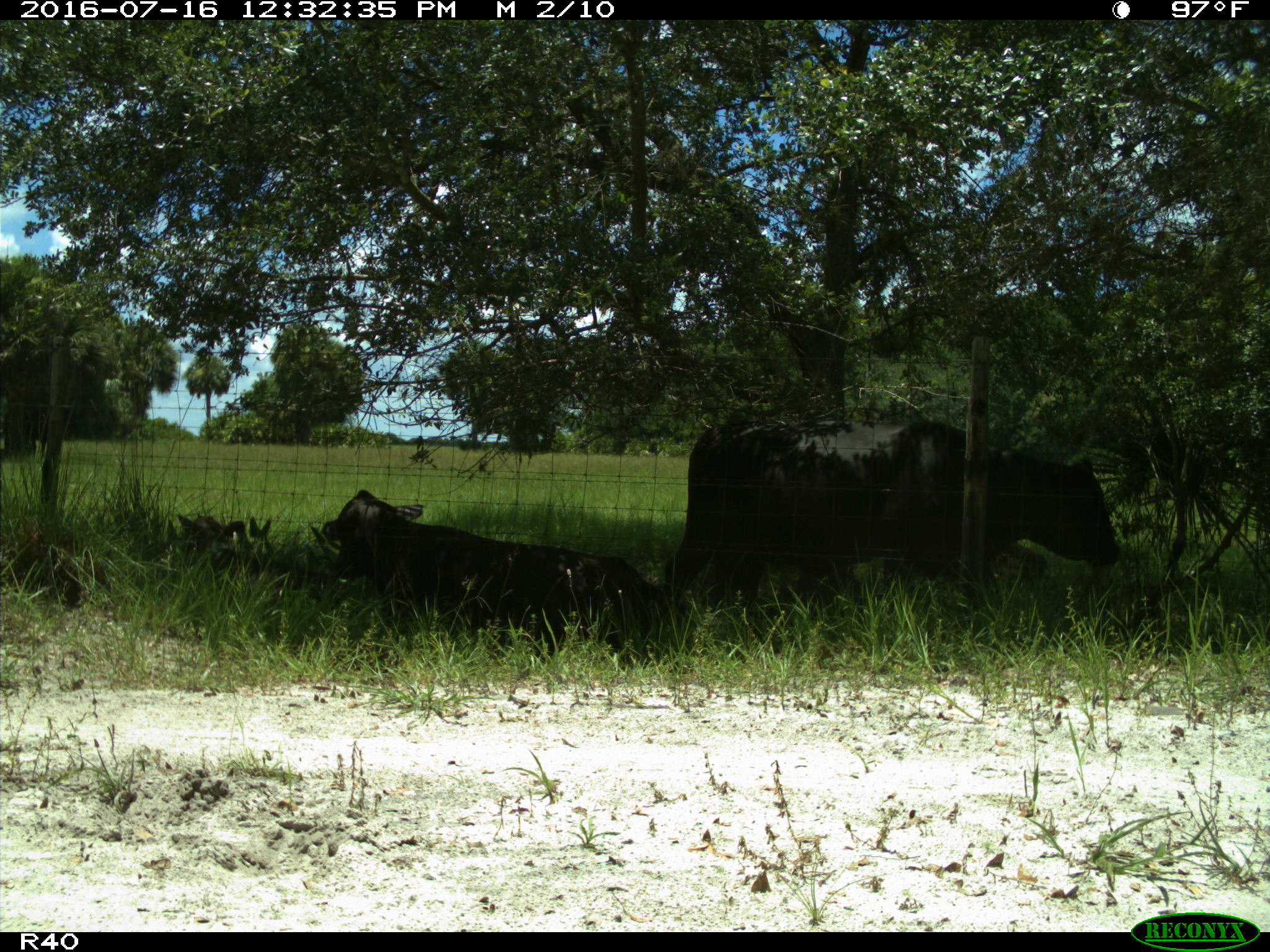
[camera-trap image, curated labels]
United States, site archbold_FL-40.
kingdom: Animalia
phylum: Chordata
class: Mammalia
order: Artiodactyla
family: Bovidae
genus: Bos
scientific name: Bos taurus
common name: domestic cow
Bos taurus (domestic cow).